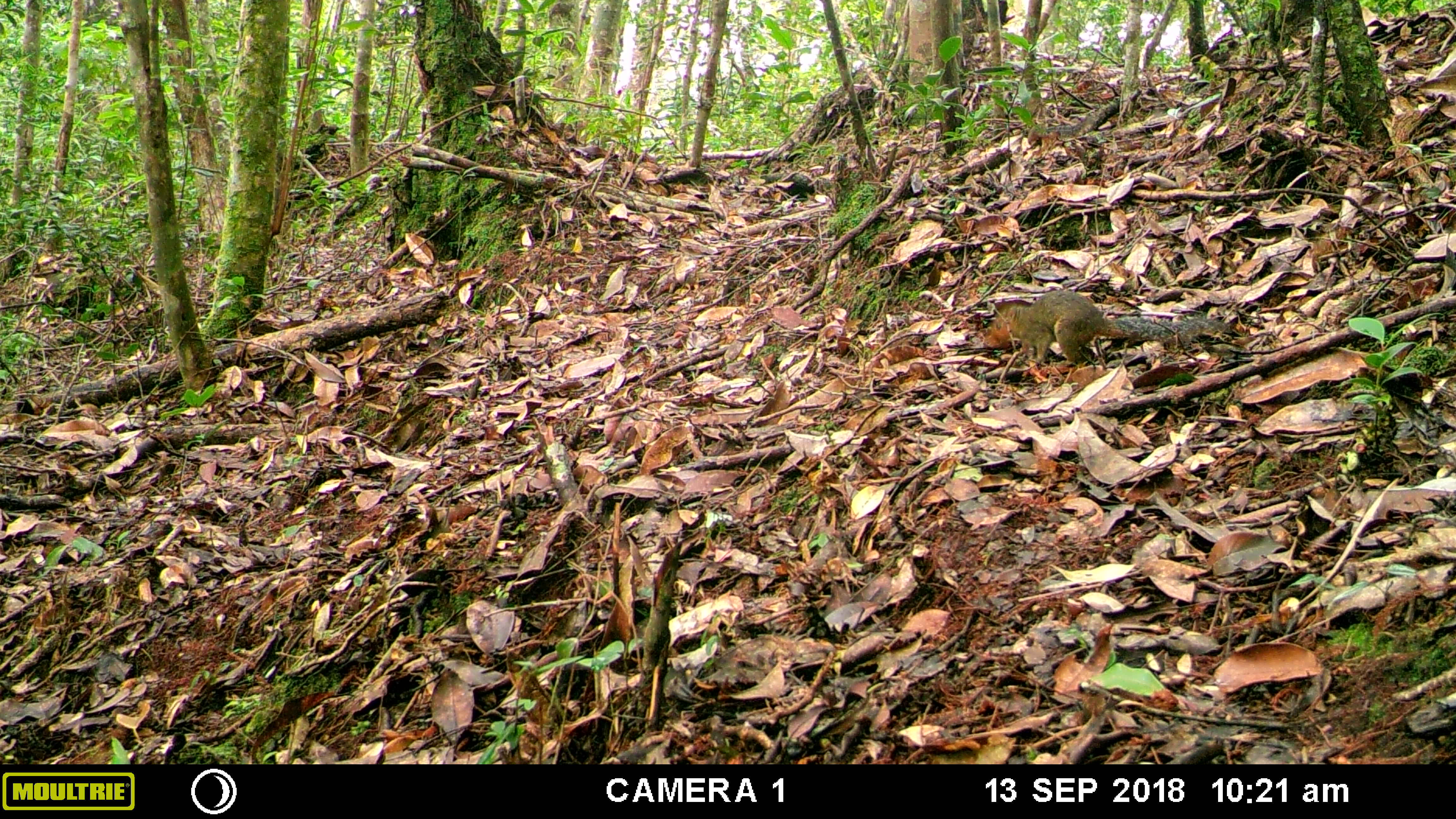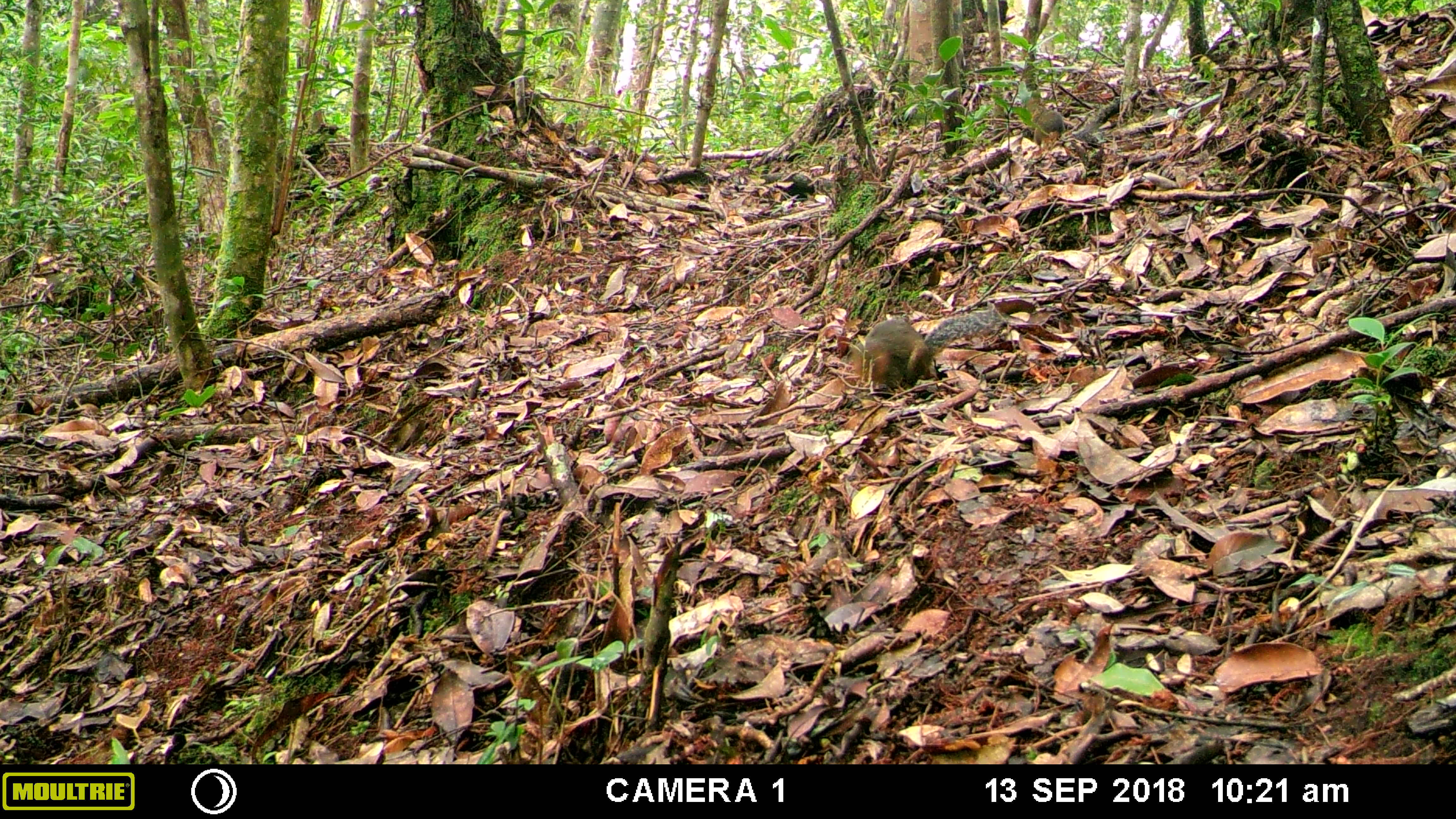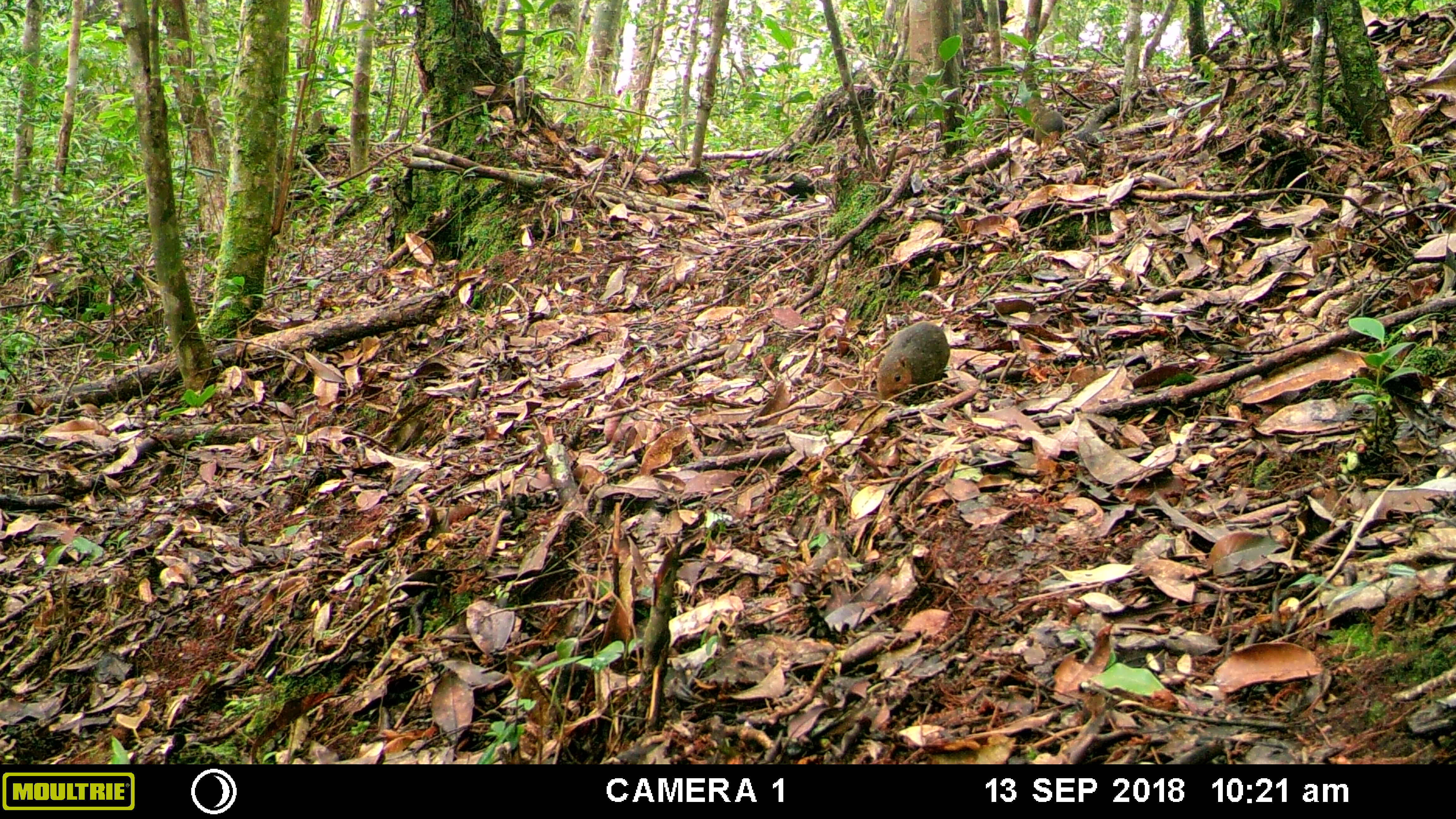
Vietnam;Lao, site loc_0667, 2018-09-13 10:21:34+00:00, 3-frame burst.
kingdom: Animalia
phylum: Chordata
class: Mammalia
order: Rodentia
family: Sciuridae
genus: Dremomys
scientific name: Dremomys rufigenis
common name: red-cheeked squirrel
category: red cheeked squirrel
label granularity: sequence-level